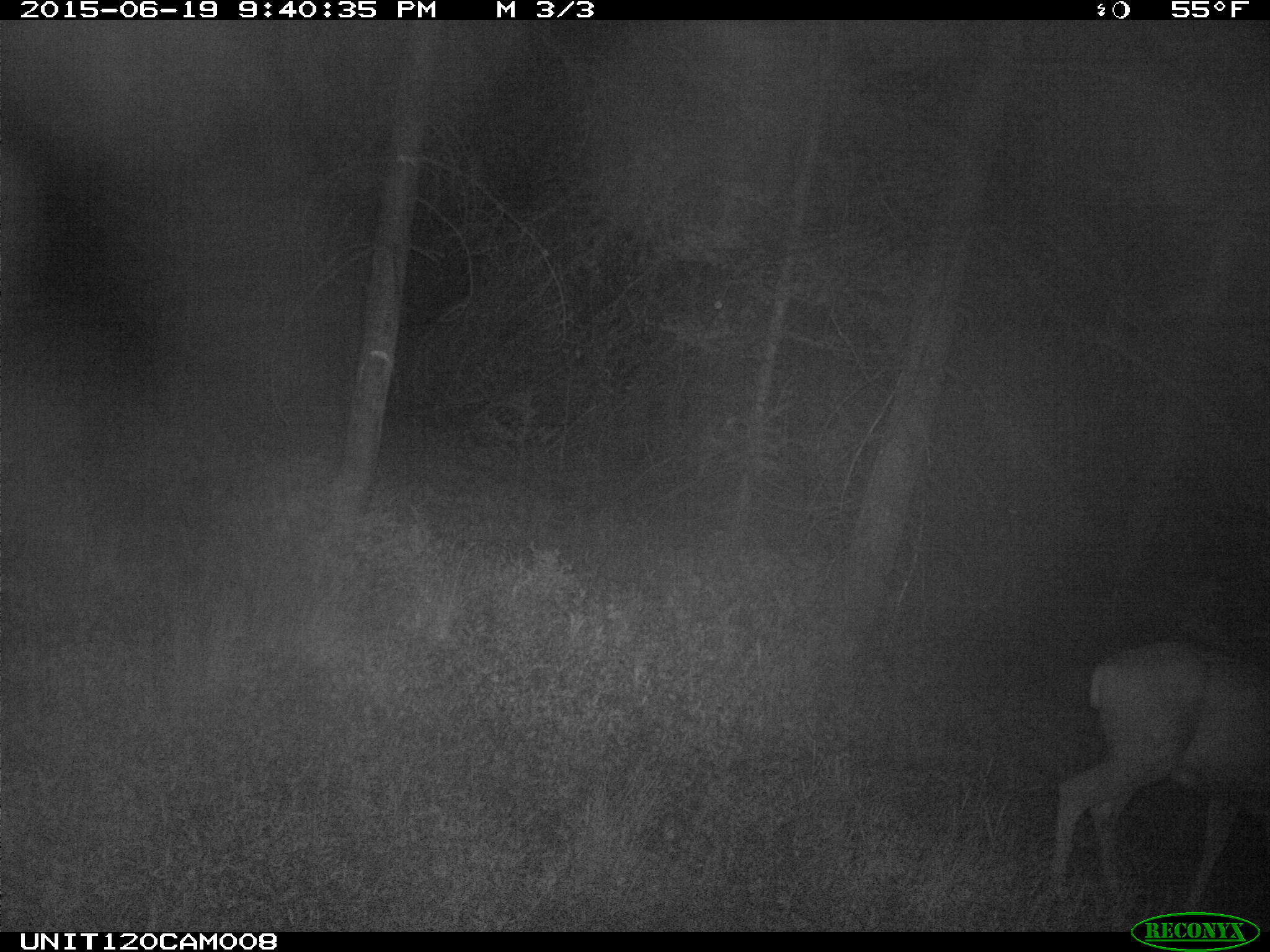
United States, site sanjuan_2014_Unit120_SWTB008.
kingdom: Animalia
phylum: Chordata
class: Mammalia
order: Artiodactyla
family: Cervidae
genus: Odocoileus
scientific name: Odocoileus hemionus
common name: mule deer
Odocoileus hemionus (mule deer).